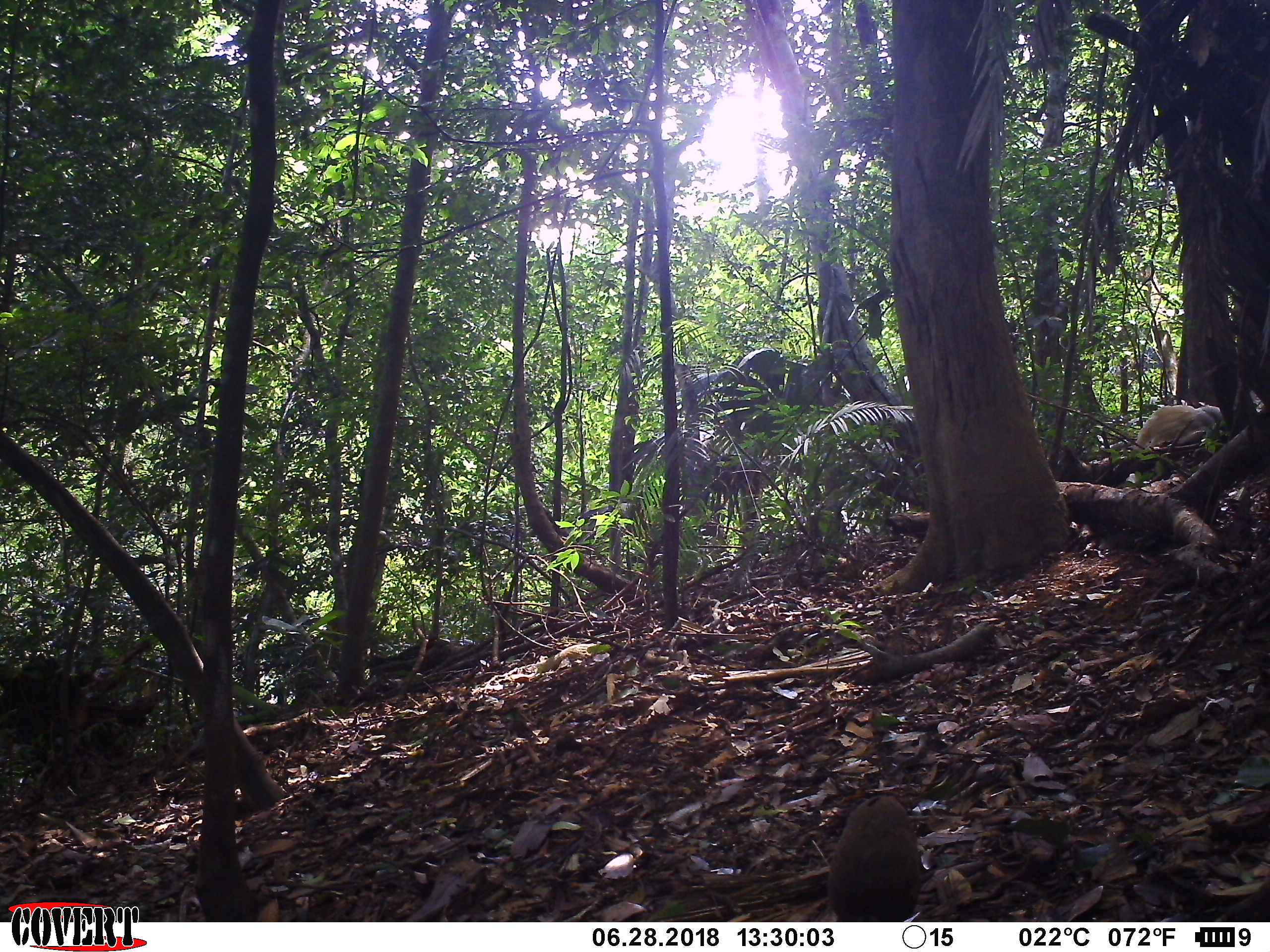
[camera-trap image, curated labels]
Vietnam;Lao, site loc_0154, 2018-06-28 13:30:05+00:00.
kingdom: Animalia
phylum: Chordata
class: Aves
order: Galliformes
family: Phasianidae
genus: Lophura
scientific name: Lophura nycthemera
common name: silver pheasant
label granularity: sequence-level